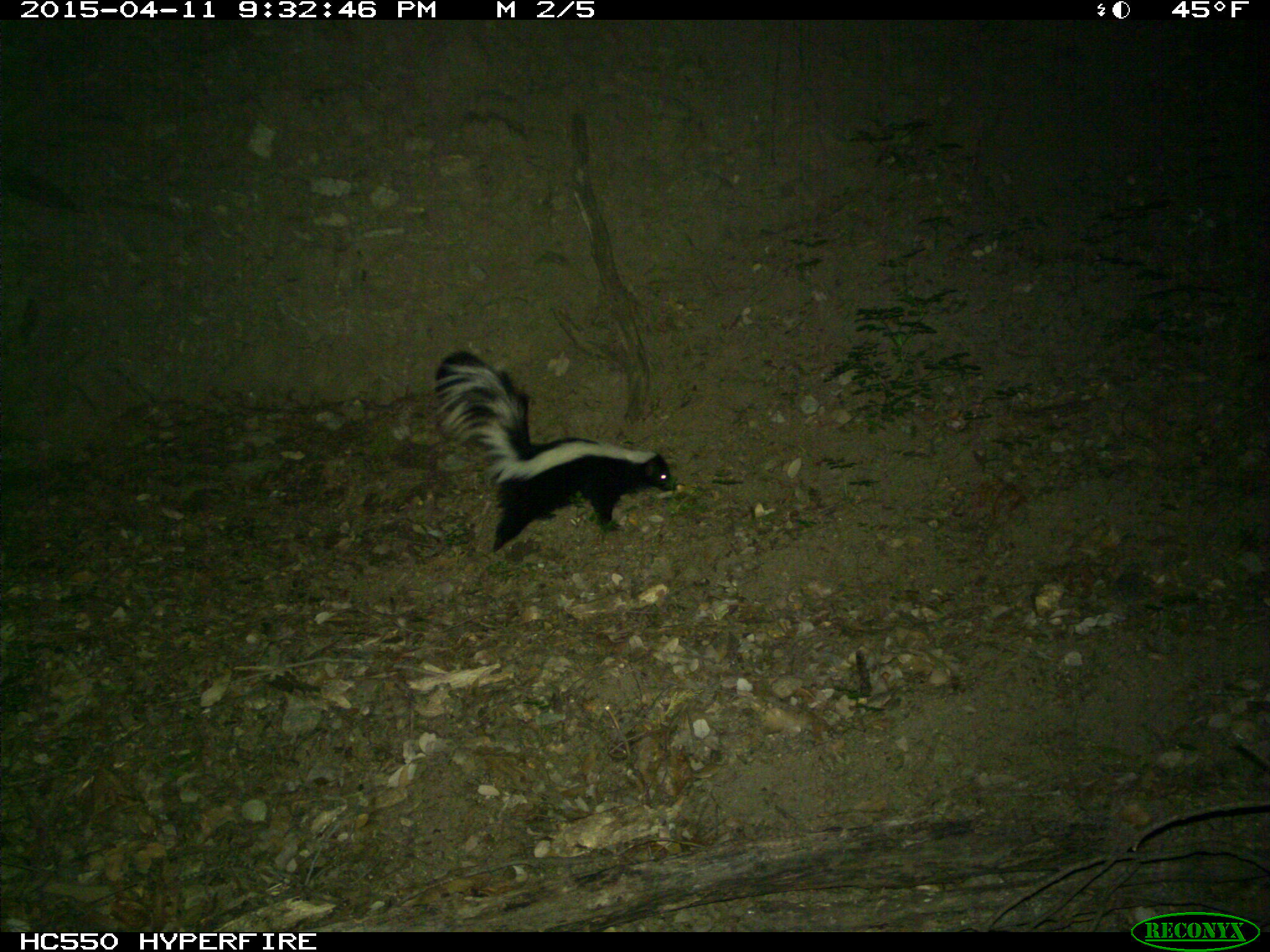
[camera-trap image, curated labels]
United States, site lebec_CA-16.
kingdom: Animalia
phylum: Chordata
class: Mammalia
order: Carnivora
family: Mephitidae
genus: Mephitis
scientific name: Mephitis mephitis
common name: striped skunk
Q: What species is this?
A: Mephitis mephitis (striped skunk).